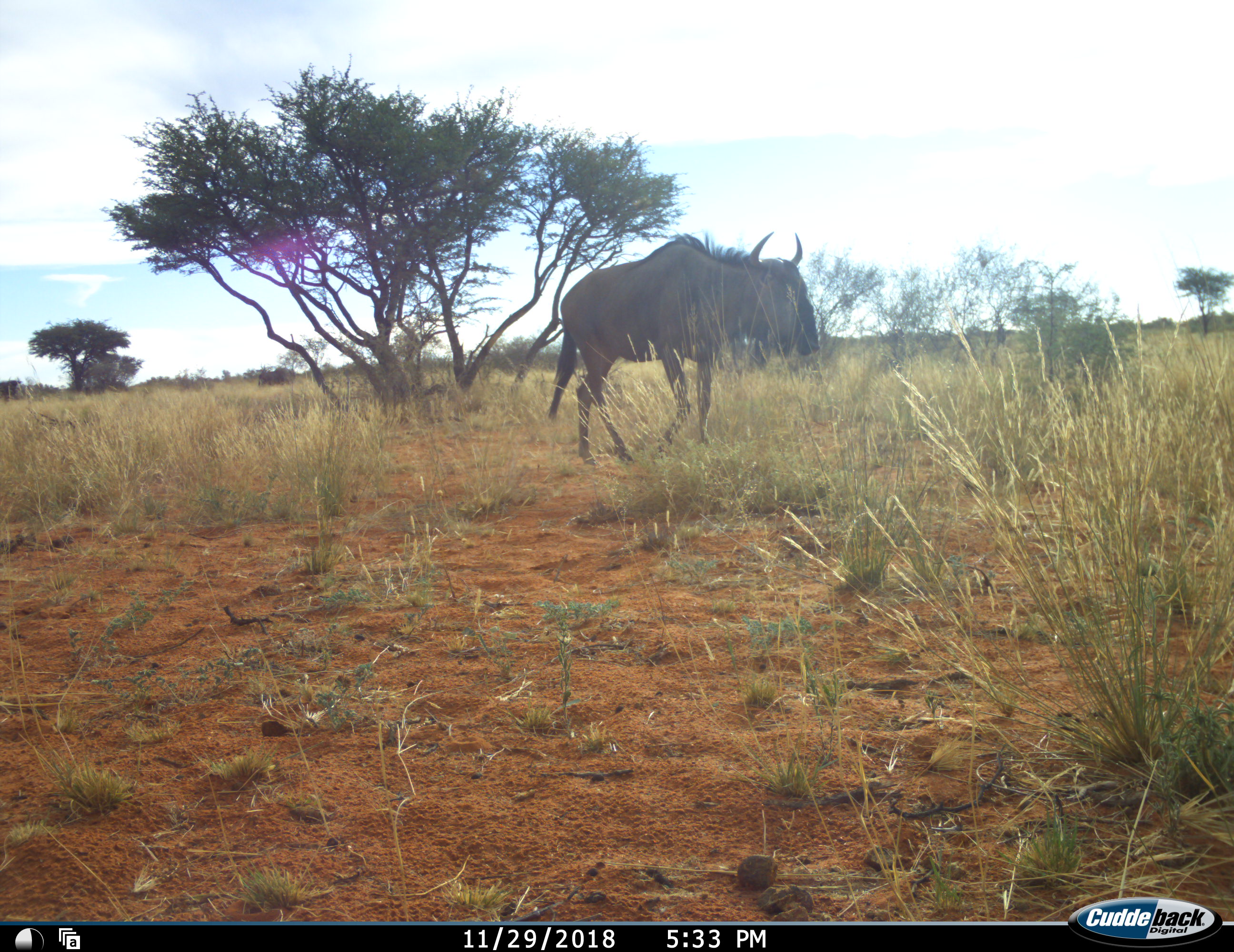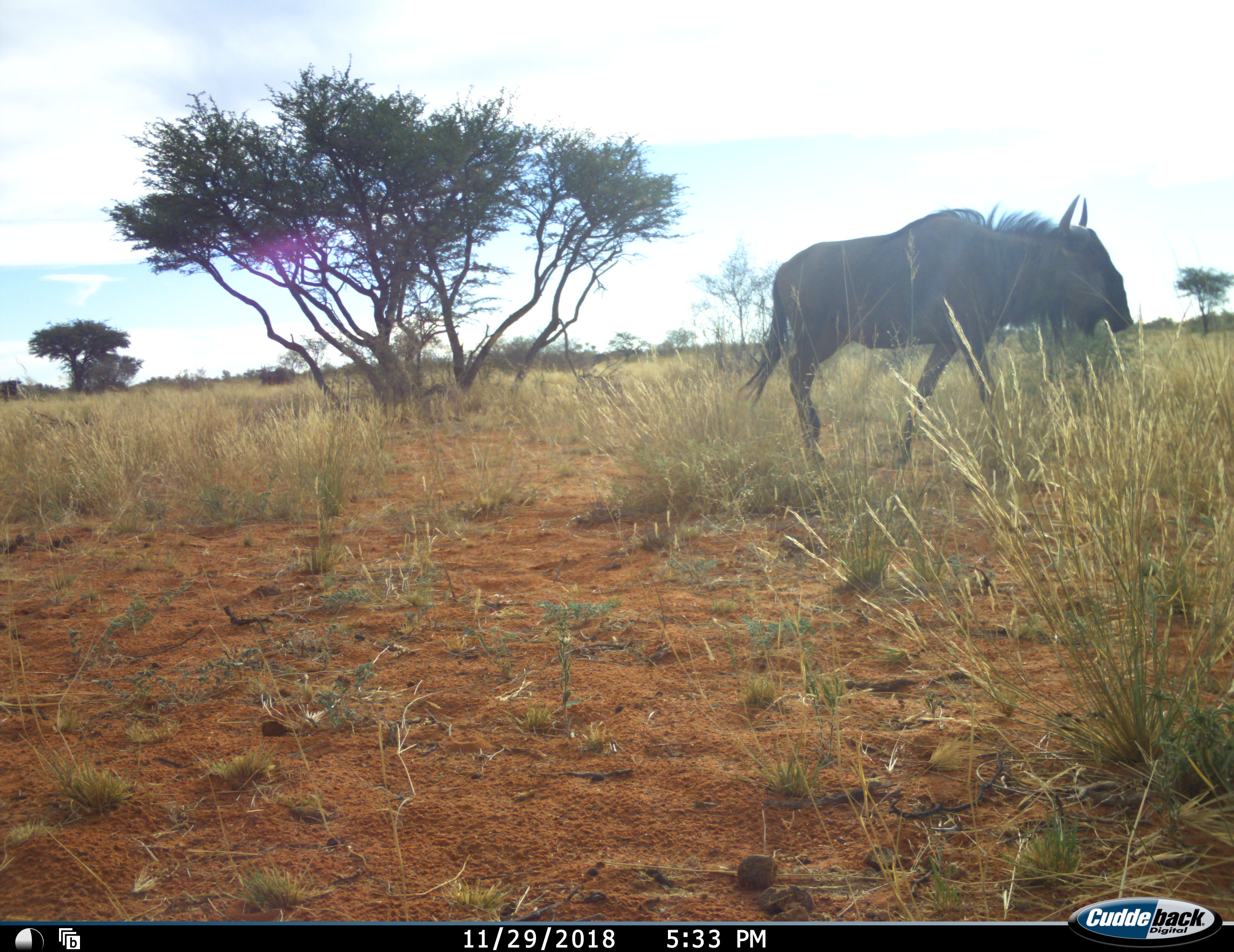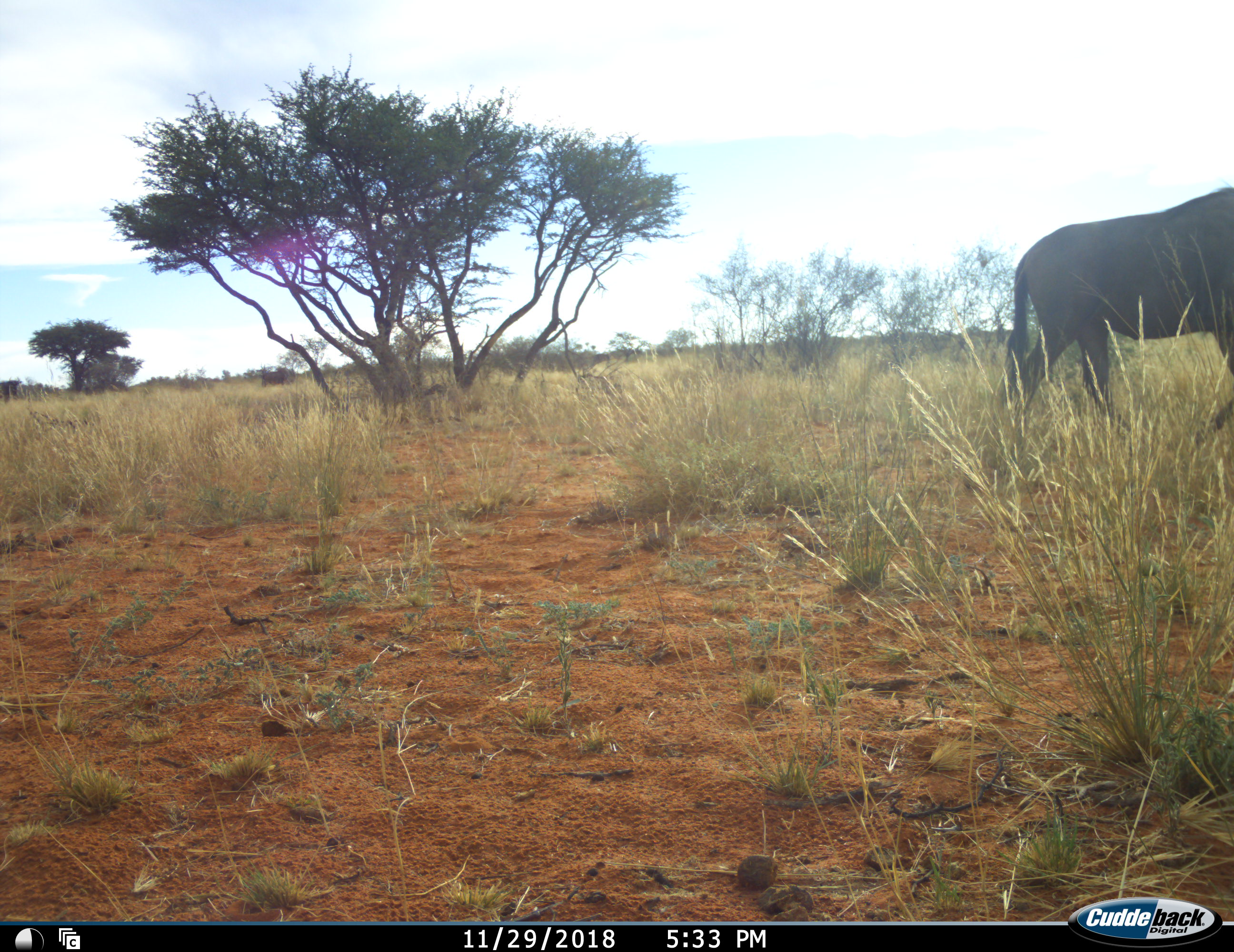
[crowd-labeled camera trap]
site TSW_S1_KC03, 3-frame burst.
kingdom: Animalia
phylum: Chordata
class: Mammalia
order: Artiodactyla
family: Bovidae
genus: Connochaetes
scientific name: Connochaetes taurinus taurinus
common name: blue wildebeest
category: wildebeestblue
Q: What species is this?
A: Wildebeestblue (blue wildebeest) (Connochaetes taurinus taurinus).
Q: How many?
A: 1.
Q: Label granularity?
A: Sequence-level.